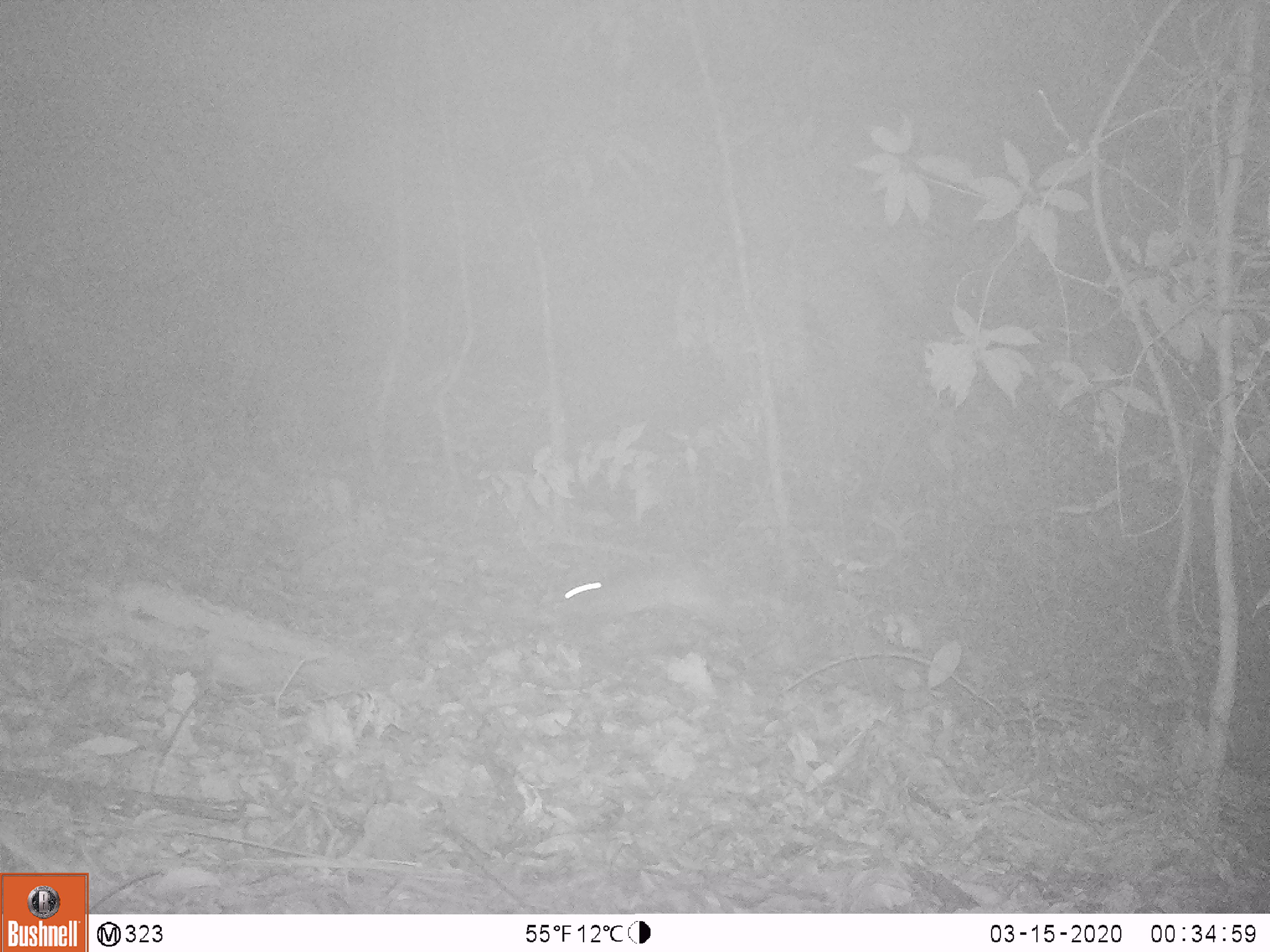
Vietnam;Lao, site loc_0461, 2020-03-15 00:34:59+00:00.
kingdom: Animalia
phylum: Chordata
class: Mammalia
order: Lagomorpha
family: Leporidae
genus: Nesolagus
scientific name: Nesolagus timminsi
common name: annamite striped rabbit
Annamite striped rabbit (Nesolagus timminsi). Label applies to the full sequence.